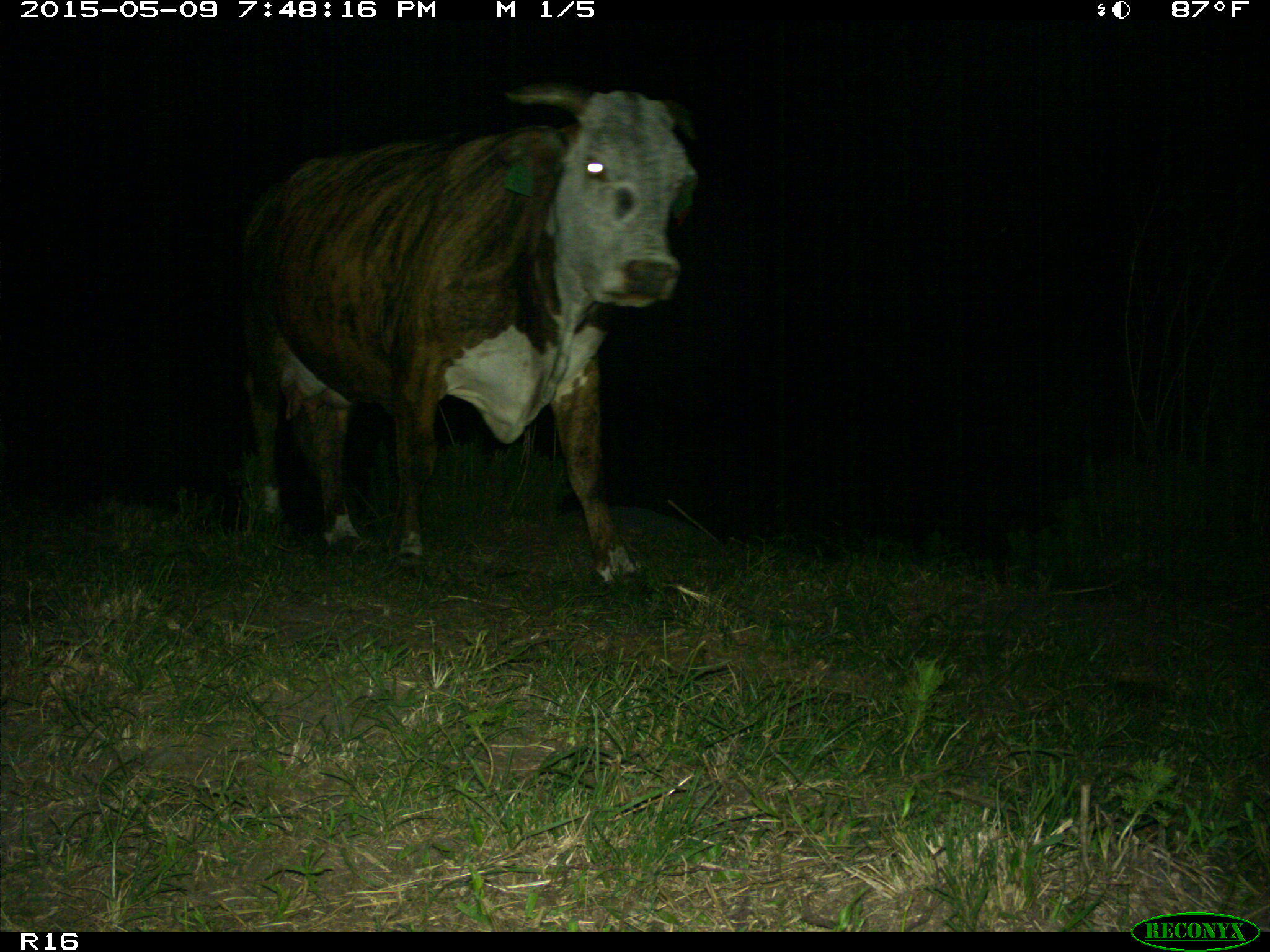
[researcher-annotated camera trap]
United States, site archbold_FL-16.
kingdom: Animalia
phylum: Chordata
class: Mammalia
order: Artiodactyla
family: Bovidae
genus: Bos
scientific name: Bos taurus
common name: domestic cow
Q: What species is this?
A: Bos taurus (domestic cow).